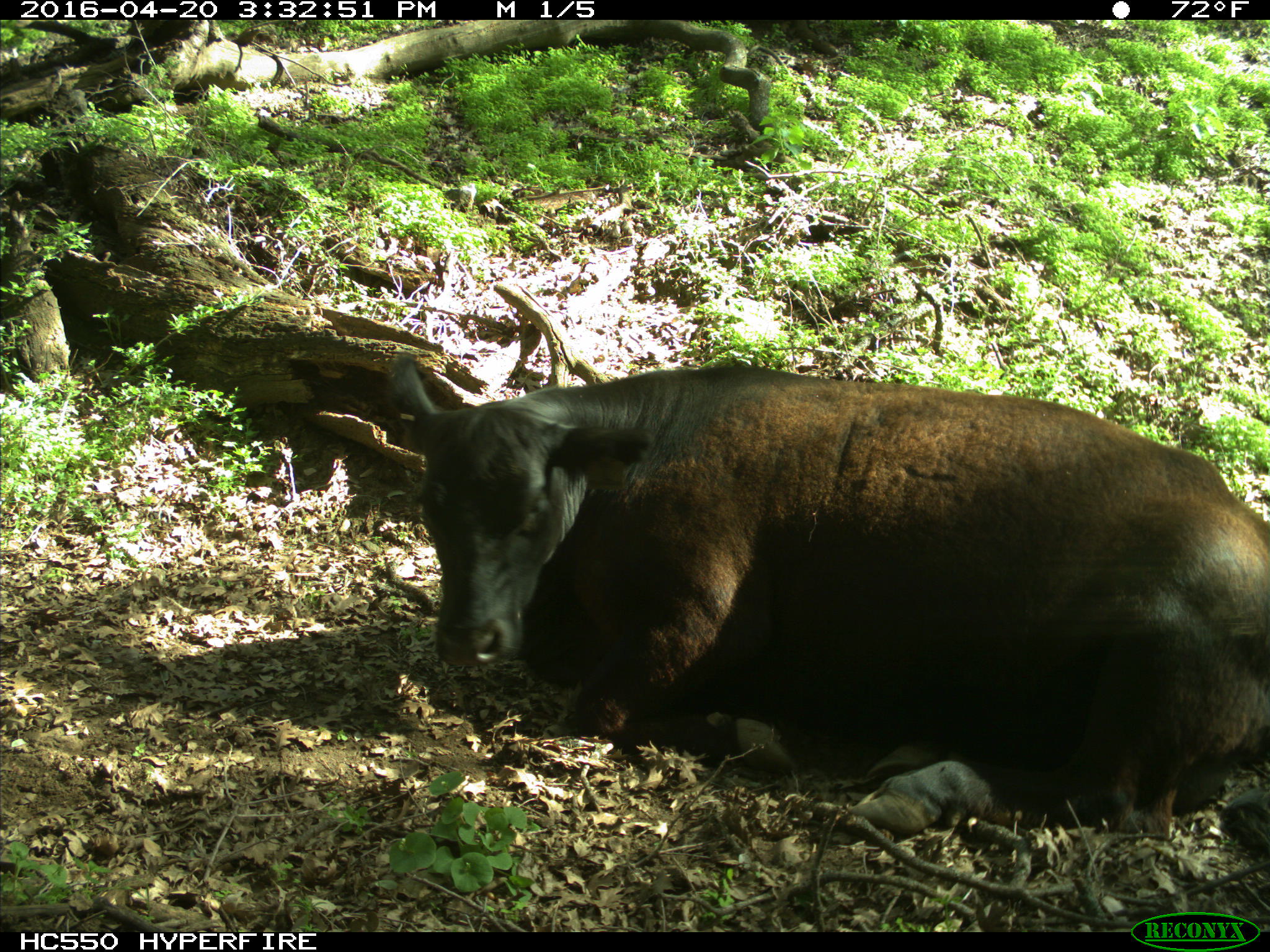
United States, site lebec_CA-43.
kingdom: Animalia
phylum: Chordata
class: Mammalia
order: Artiodactyla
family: Bovidae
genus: Bos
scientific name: Bos taurus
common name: domestic cow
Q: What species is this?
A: Bos taurus (domestic cow).